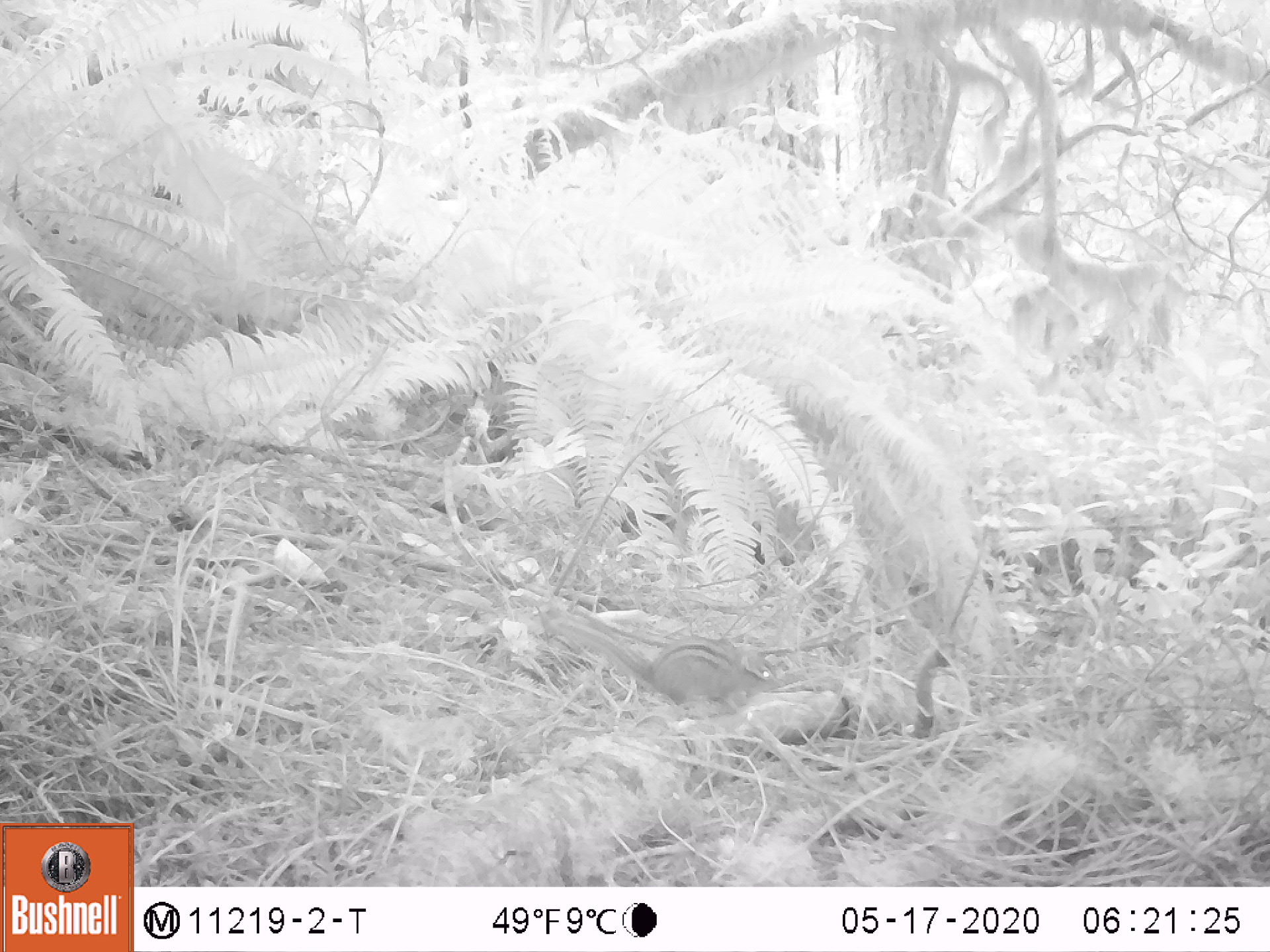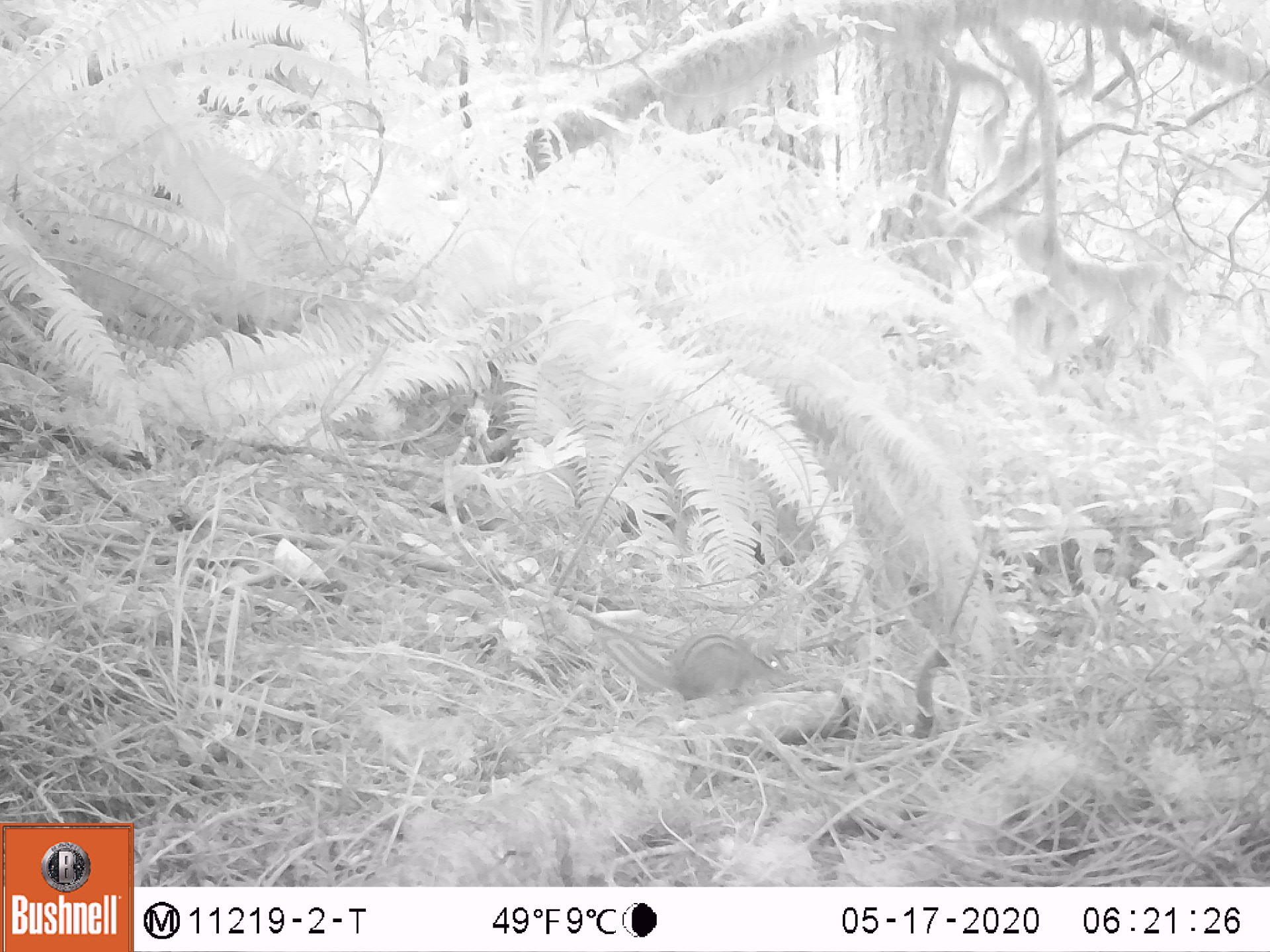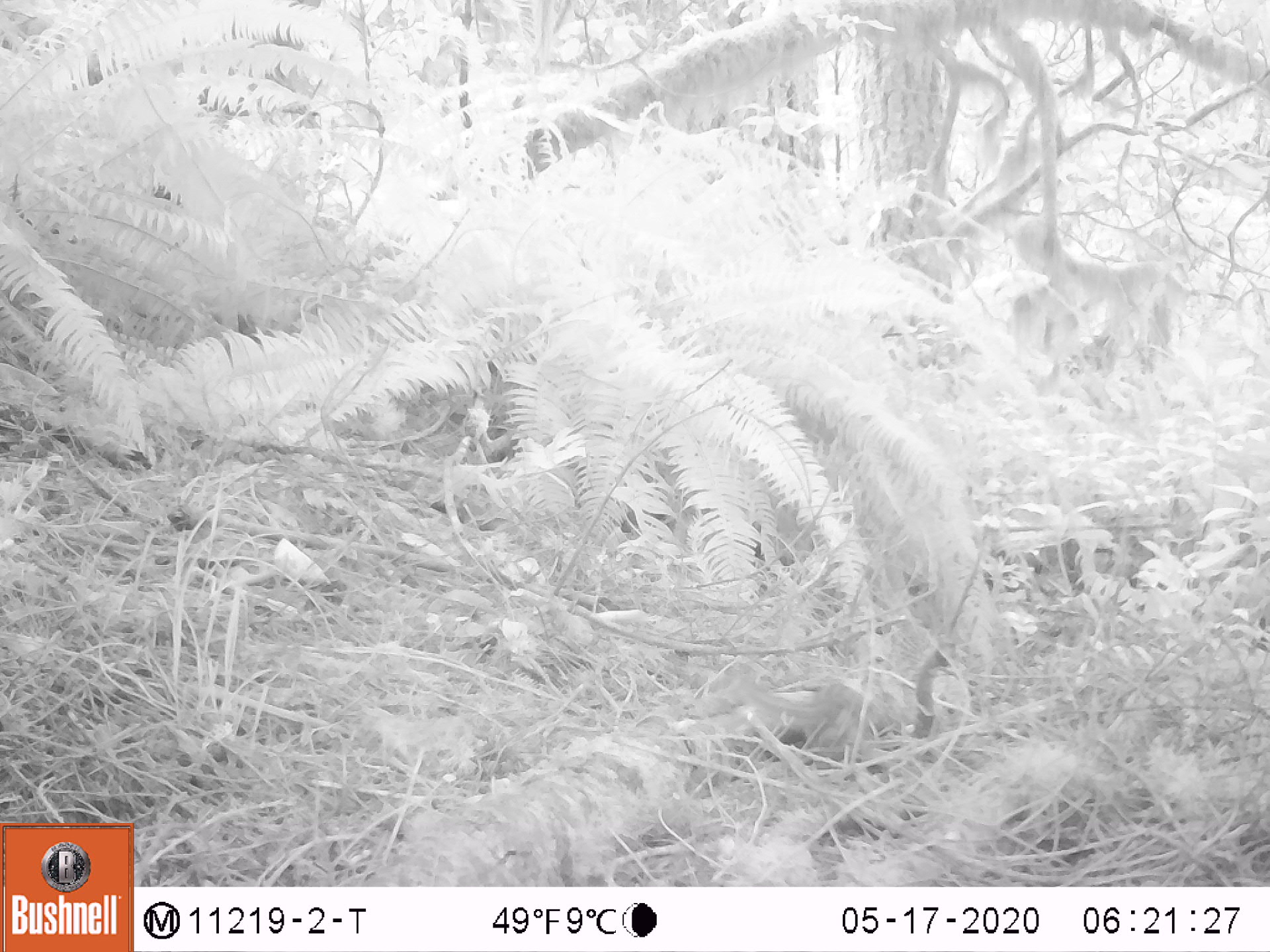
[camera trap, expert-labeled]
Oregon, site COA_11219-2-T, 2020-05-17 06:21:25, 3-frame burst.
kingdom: Animalia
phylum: Chordata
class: Mammalia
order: Rodentia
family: Sciuridae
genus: Neotamias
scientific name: Neotamias townsendii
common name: townsend's chipmunk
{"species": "townsend's chipmunk (Neotamias townsendii)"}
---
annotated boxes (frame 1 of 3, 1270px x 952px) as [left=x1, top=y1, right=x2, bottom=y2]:
townsend's chipmunk: [left=538, top=599, right=781, bottom=716]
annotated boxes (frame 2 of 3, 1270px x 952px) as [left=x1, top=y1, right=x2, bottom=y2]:
townsend's chipmunk: [left=599, top=624, right=786, bottom=699]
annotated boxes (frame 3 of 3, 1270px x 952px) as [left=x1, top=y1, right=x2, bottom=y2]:
townsend's chipmunk: [left=743, top=675, right=888, bottom=759]